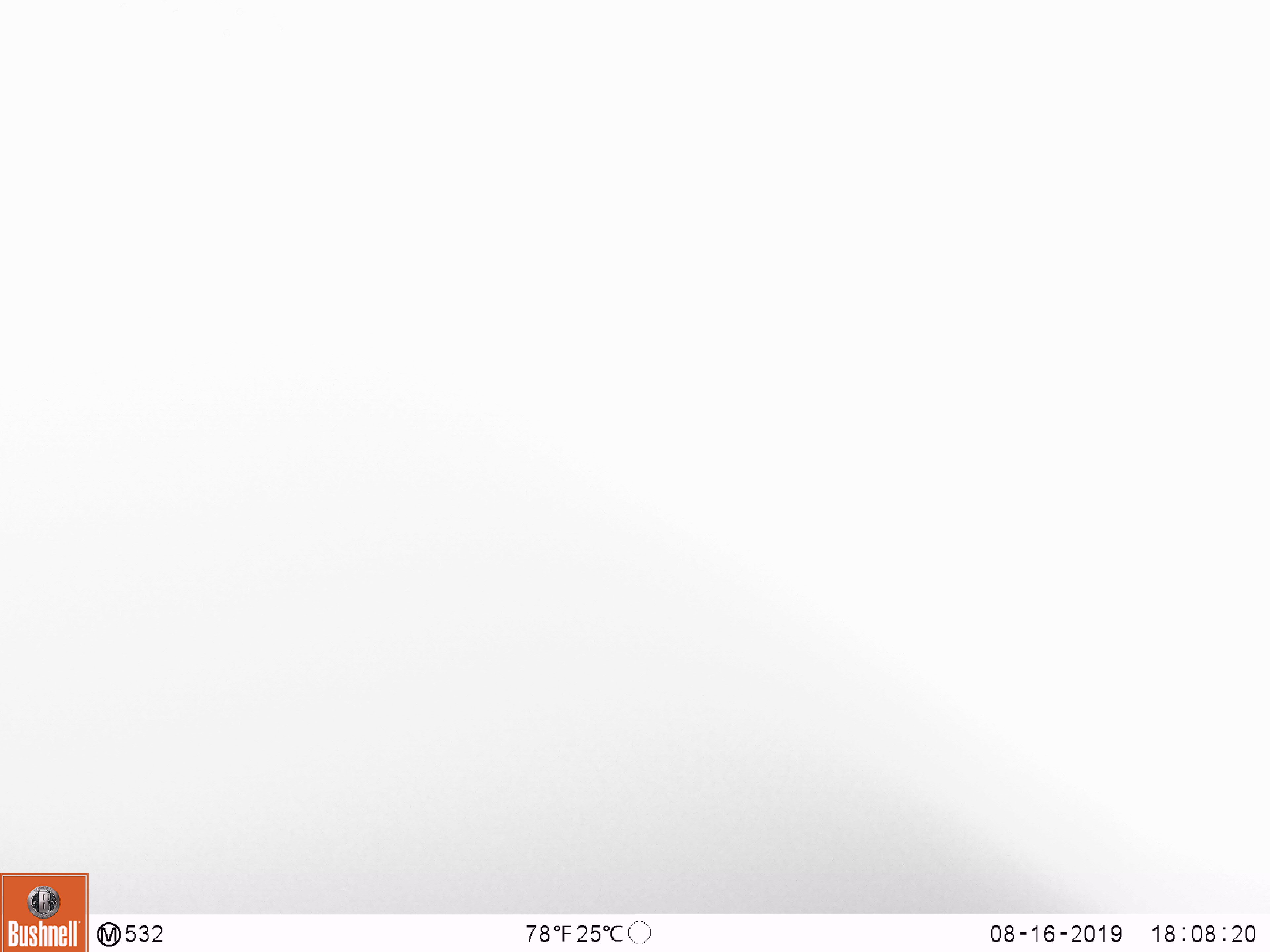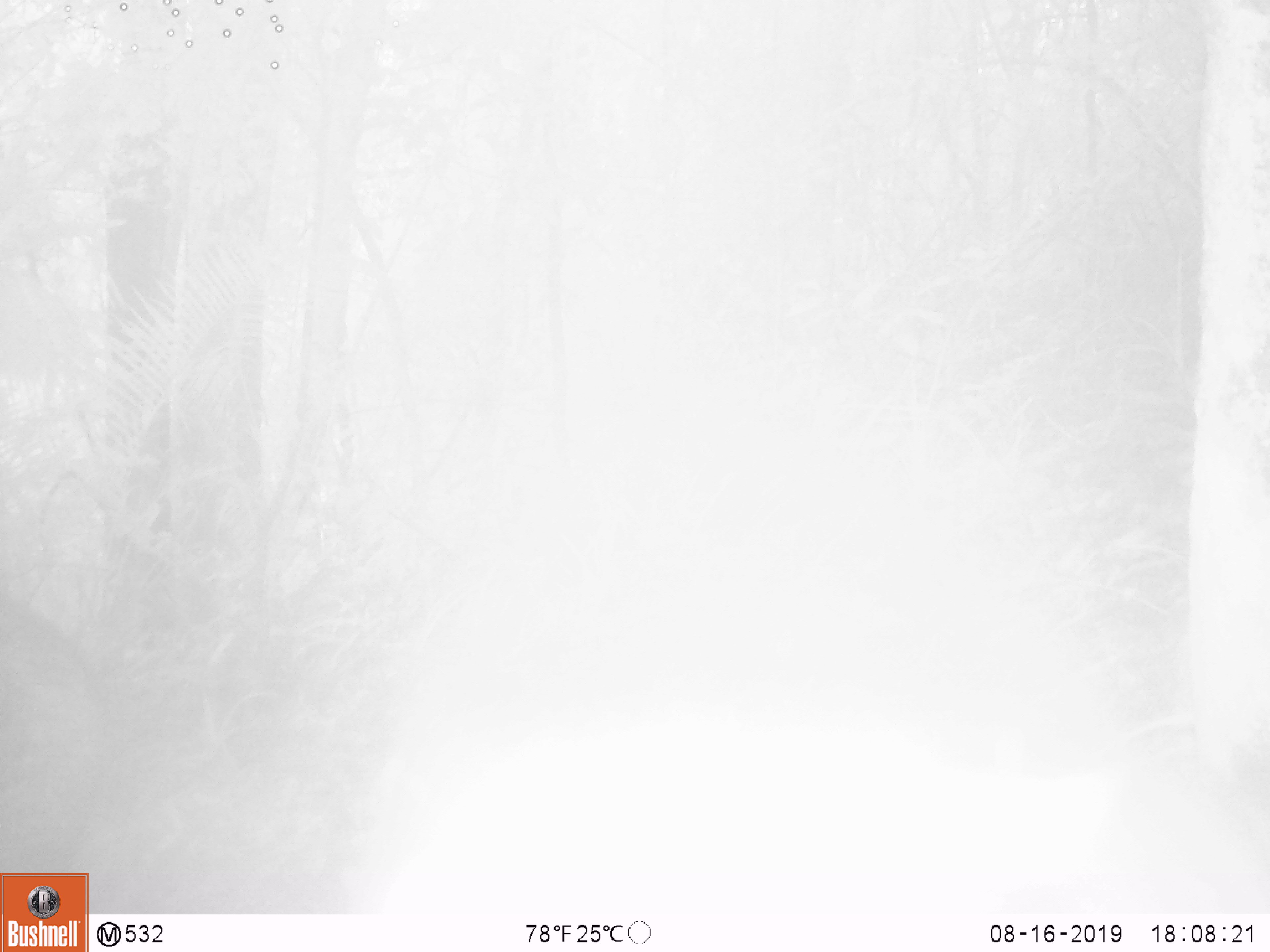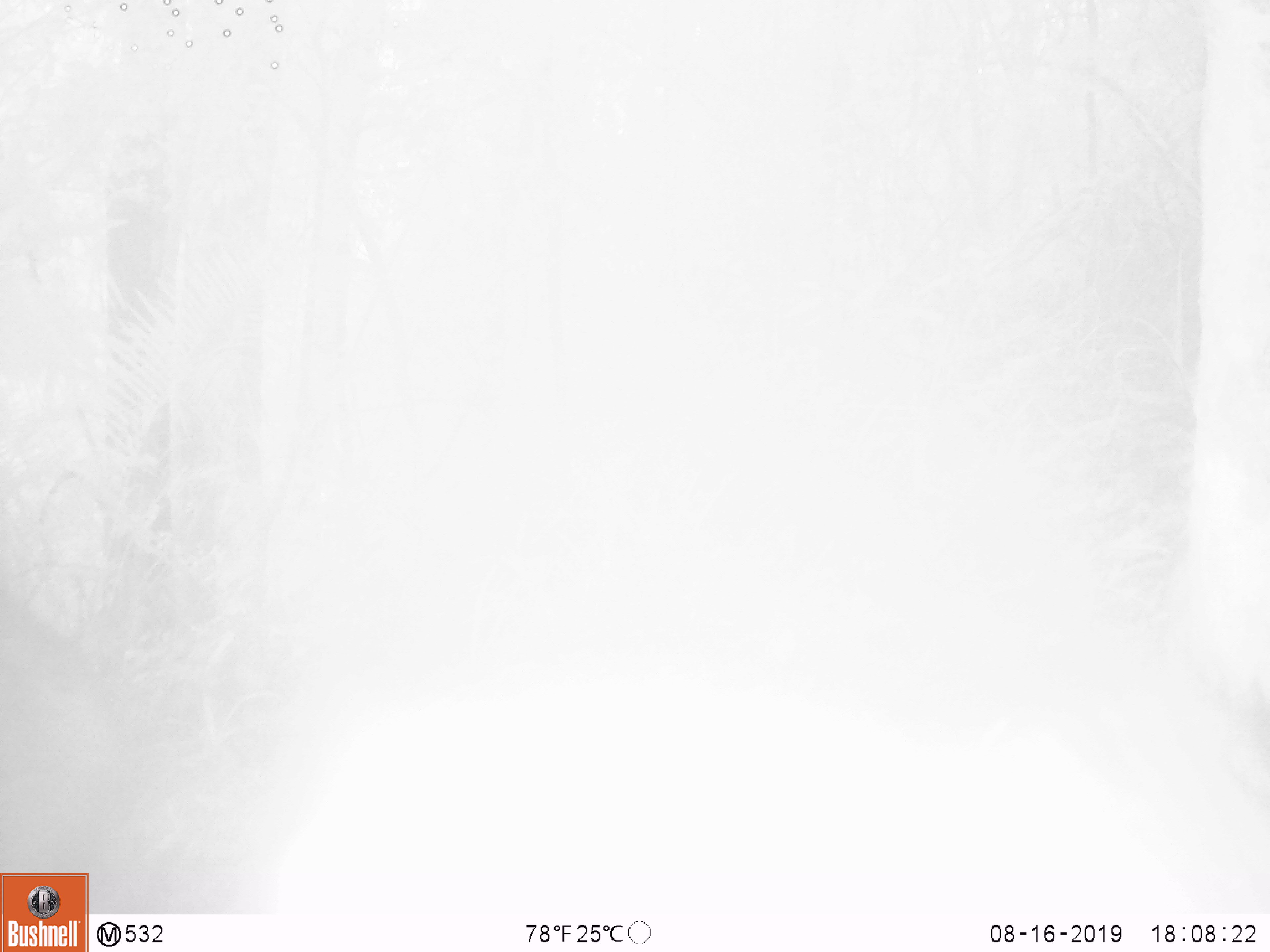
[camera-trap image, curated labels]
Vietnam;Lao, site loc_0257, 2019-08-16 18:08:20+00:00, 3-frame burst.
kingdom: Animalia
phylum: Chordata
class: Mammalia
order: Artiodactyla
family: Suidae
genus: Sus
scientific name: Sus scrofa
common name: eurasian wild pig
Eurasian wild pig (Sus scrofa). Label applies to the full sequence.